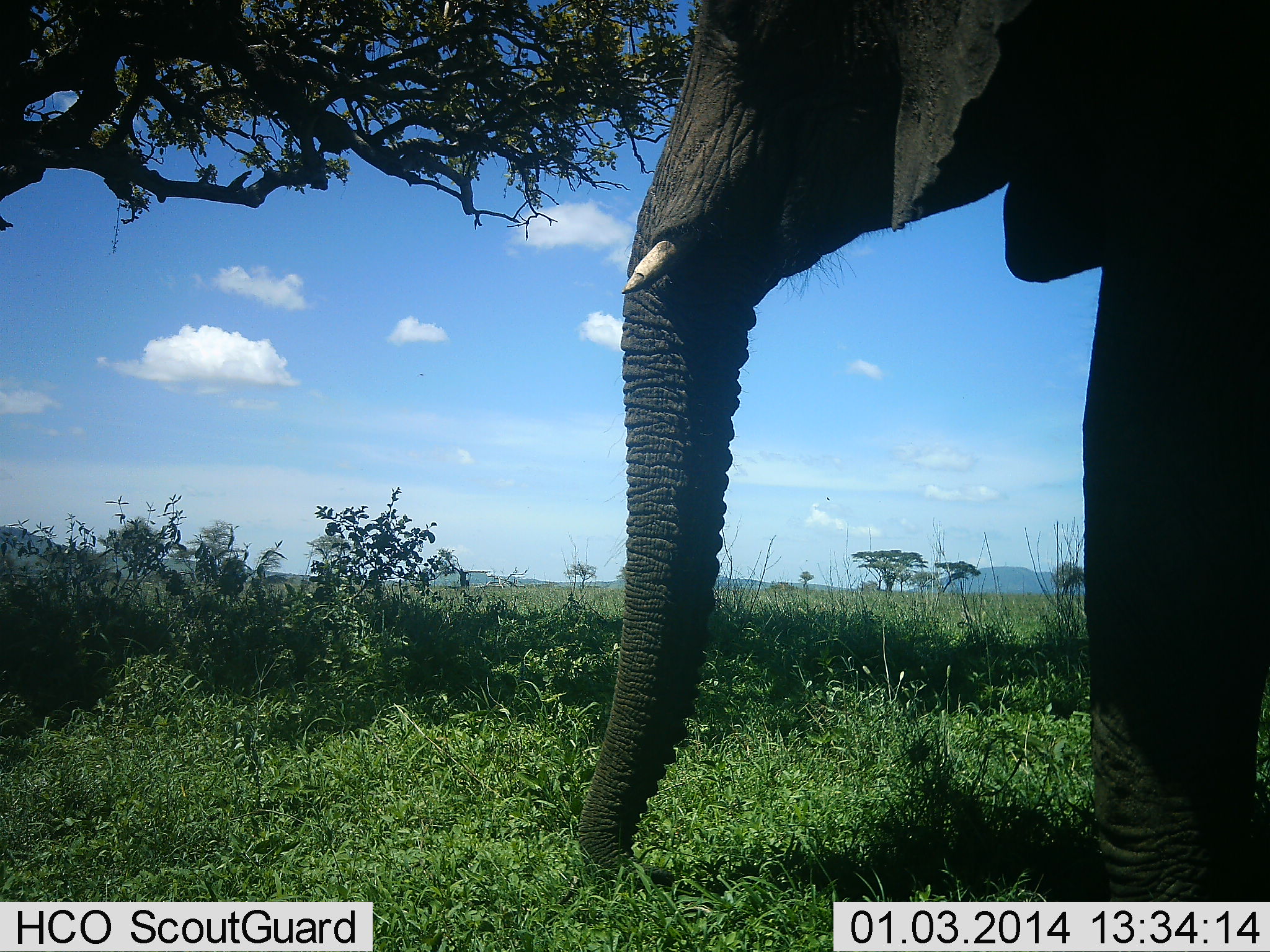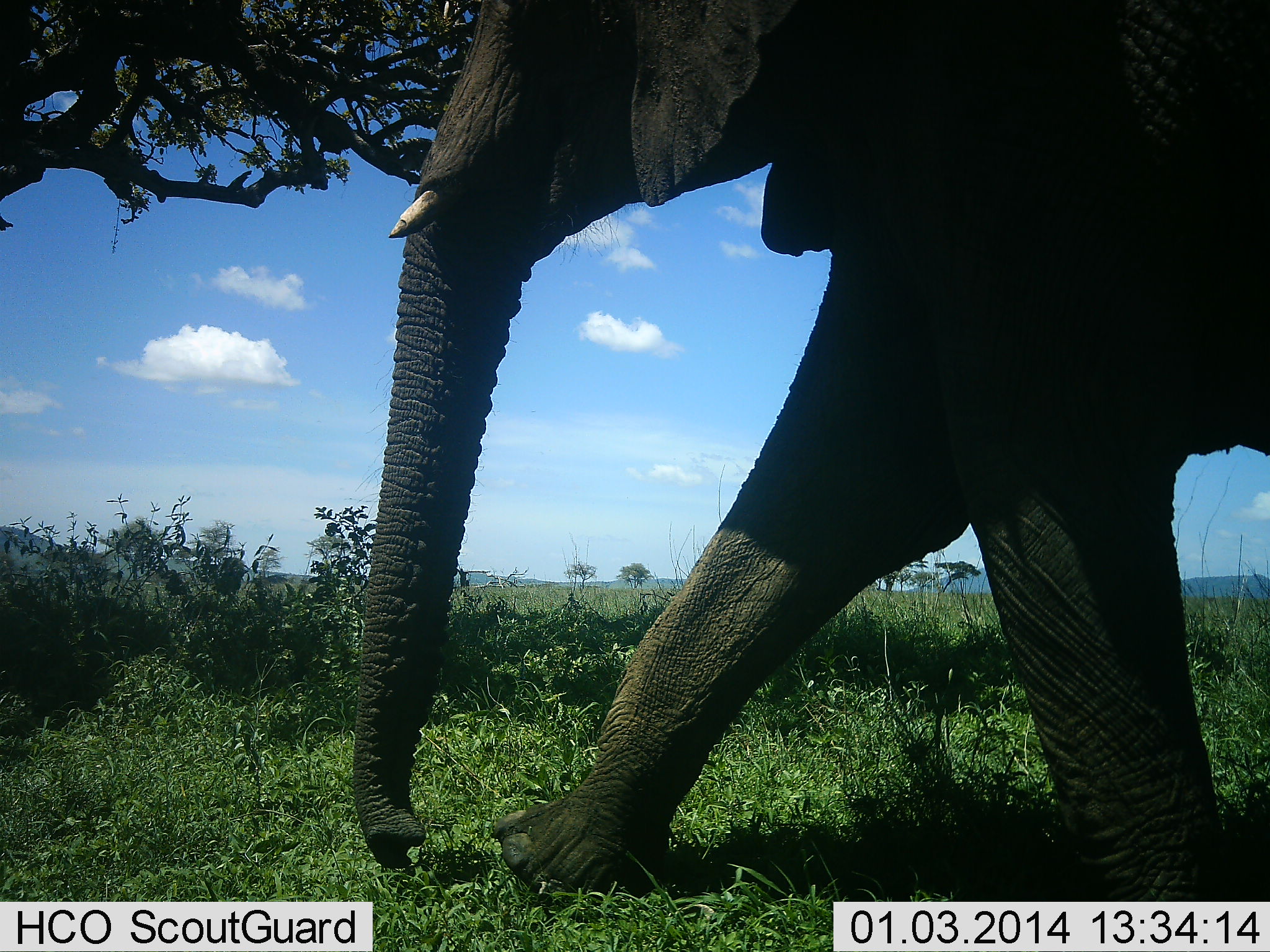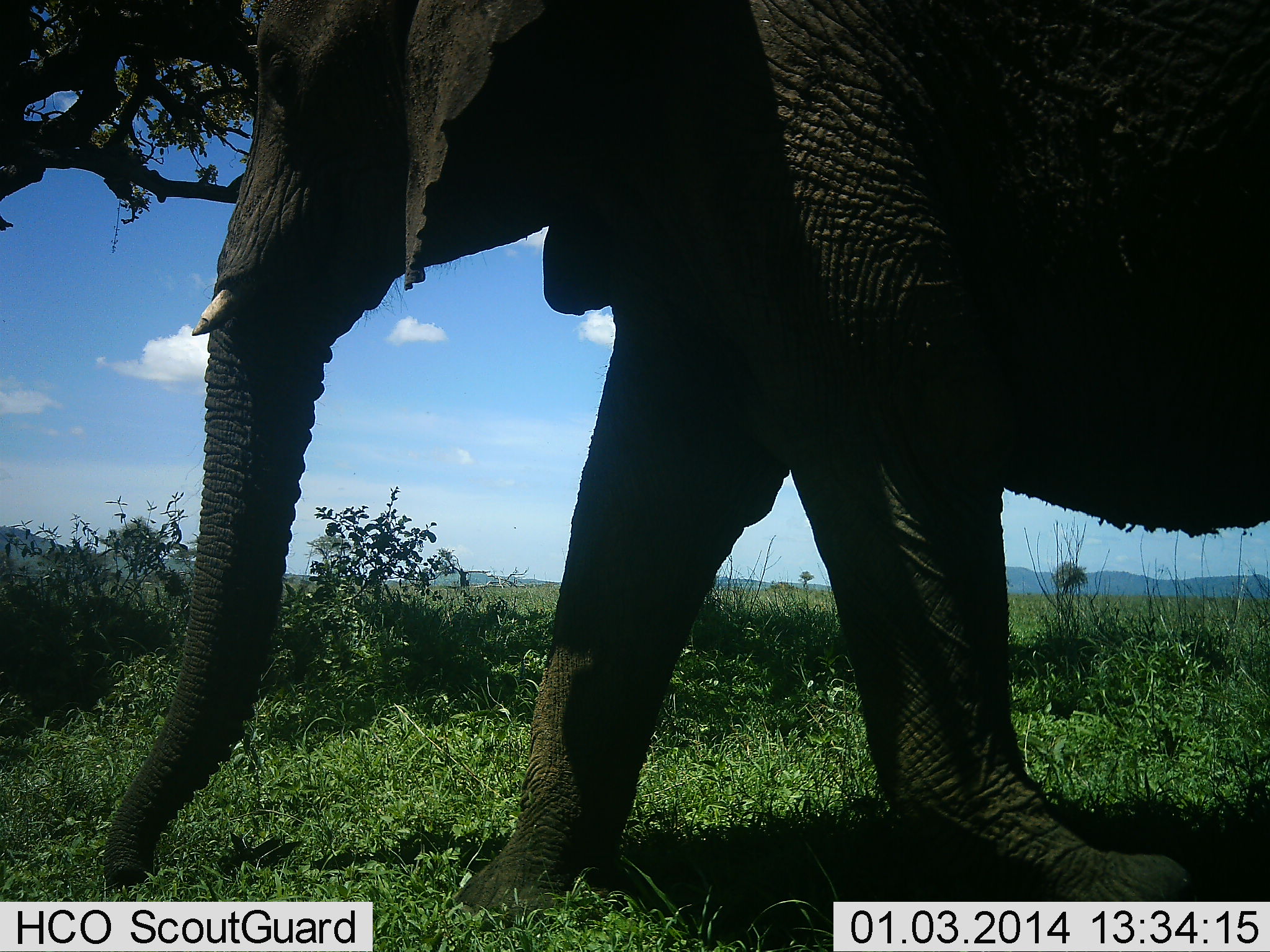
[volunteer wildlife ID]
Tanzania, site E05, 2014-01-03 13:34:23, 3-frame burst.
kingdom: Animalia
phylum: Chordata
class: Mammalia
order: Proboscidea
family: Elephantidae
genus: Loxodonta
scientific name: Loxodonta africana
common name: african bush elephant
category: elephant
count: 1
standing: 3%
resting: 0%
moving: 97%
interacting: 0%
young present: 0%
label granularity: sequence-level